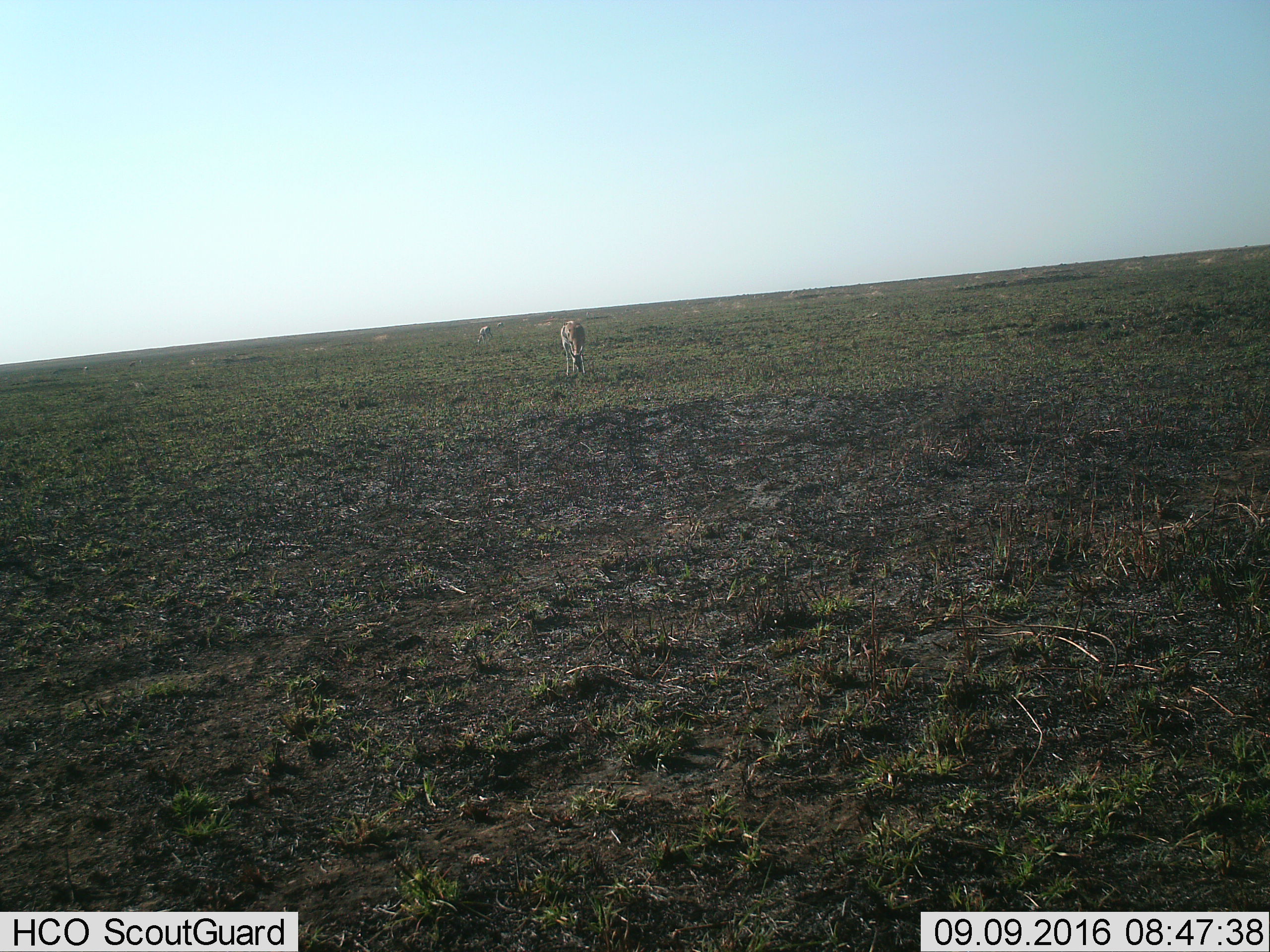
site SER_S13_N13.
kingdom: Animalia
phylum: Chordata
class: Mammalia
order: Artiodactyla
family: Bovidae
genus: Eudorcas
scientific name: Eudorcas thomsonii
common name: thomson's gazelle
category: gazellethomsons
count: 6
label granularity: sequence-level